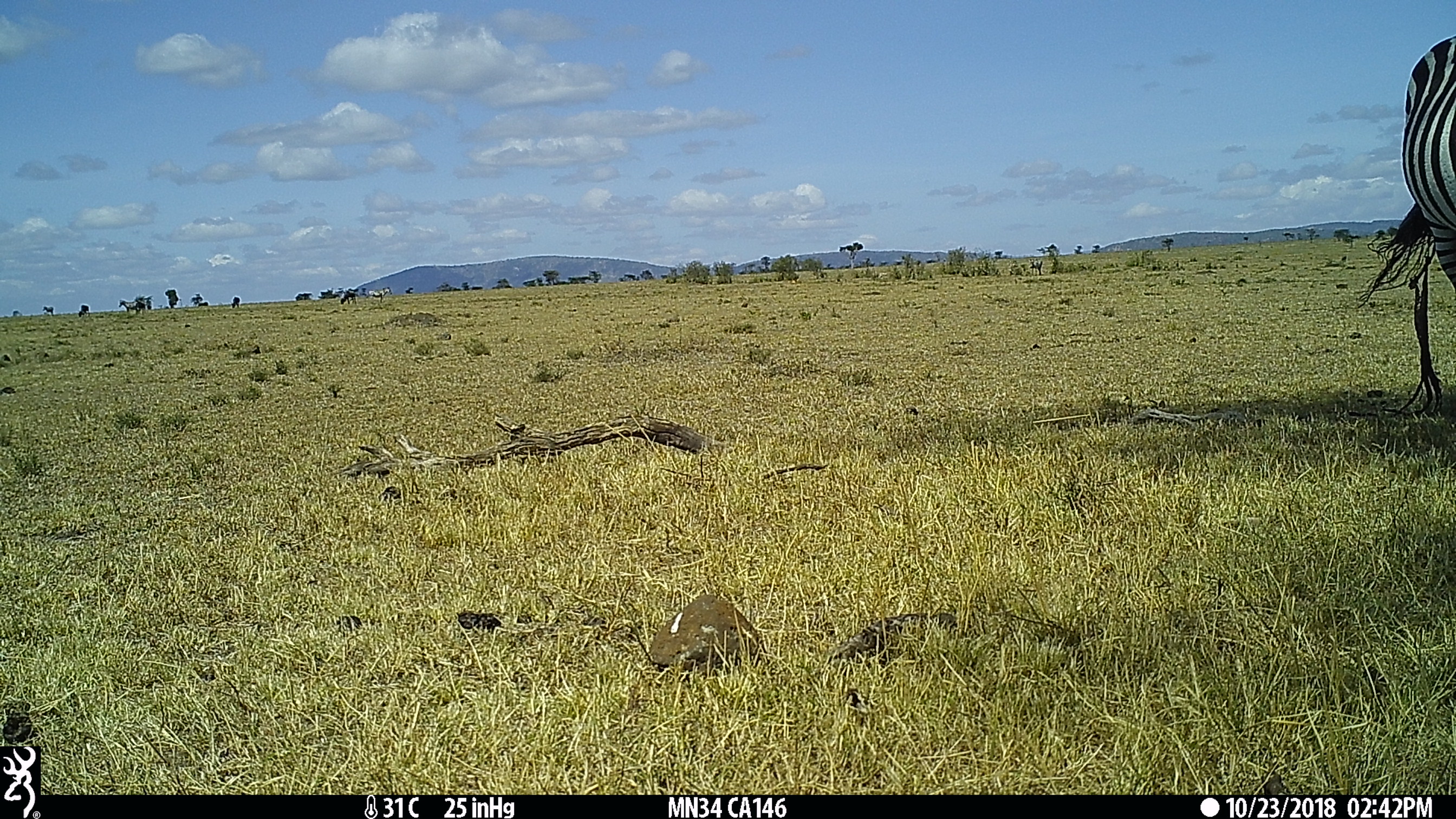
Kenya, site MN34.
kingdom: Animalia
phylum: Chordata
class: Mammalia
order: Perissodactyla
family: Equidae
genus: Equus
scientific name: Equus quagga burchellii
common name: burchell's zebra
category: zebra